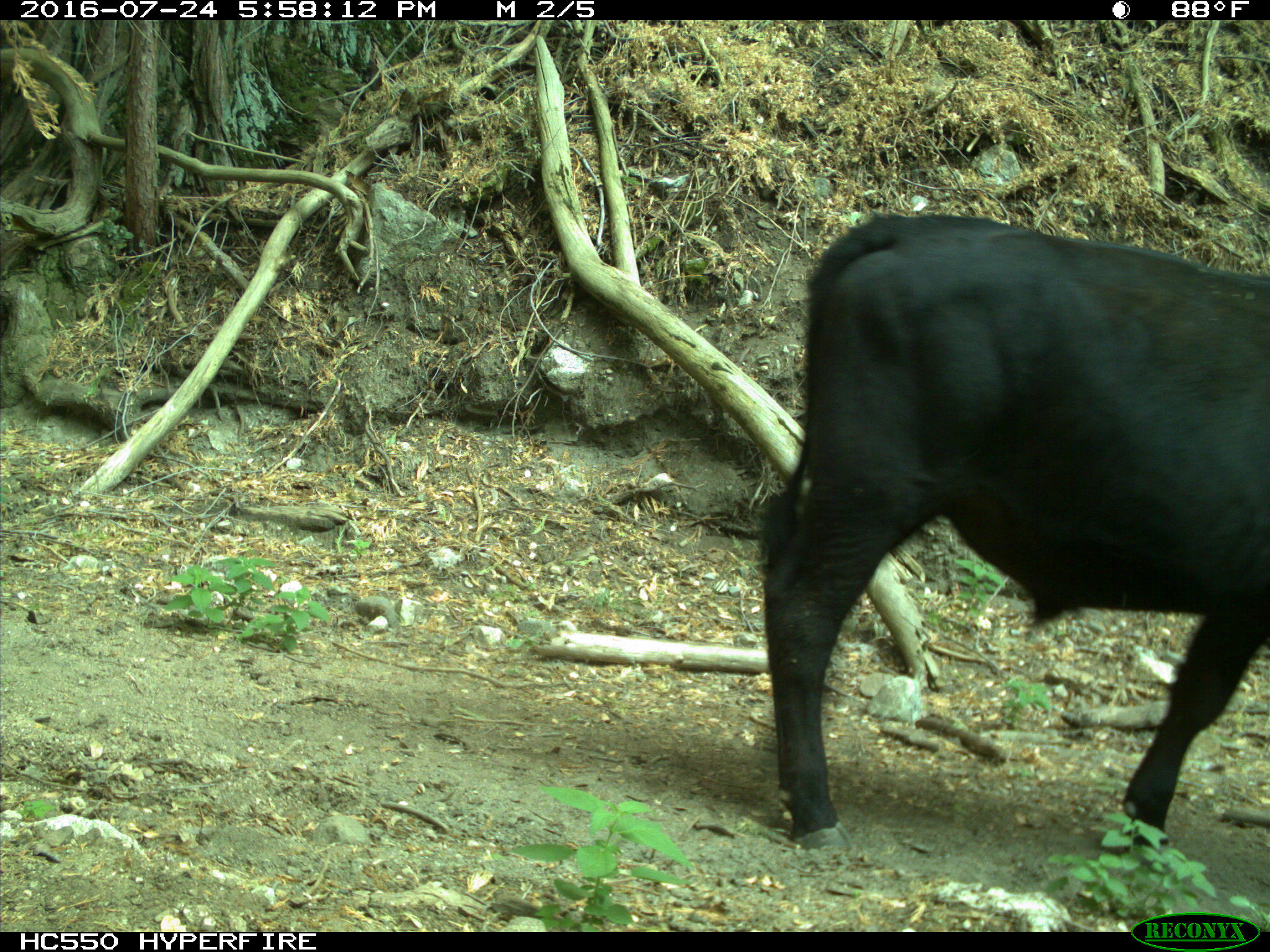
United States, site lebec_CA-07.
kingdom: Animalia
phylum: Chordata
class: Mammalia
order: Artiodactyla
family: Bovidae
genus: Bos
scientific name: Bos taurus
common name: domestic cow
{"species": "Bos taurus (domestic cow)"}